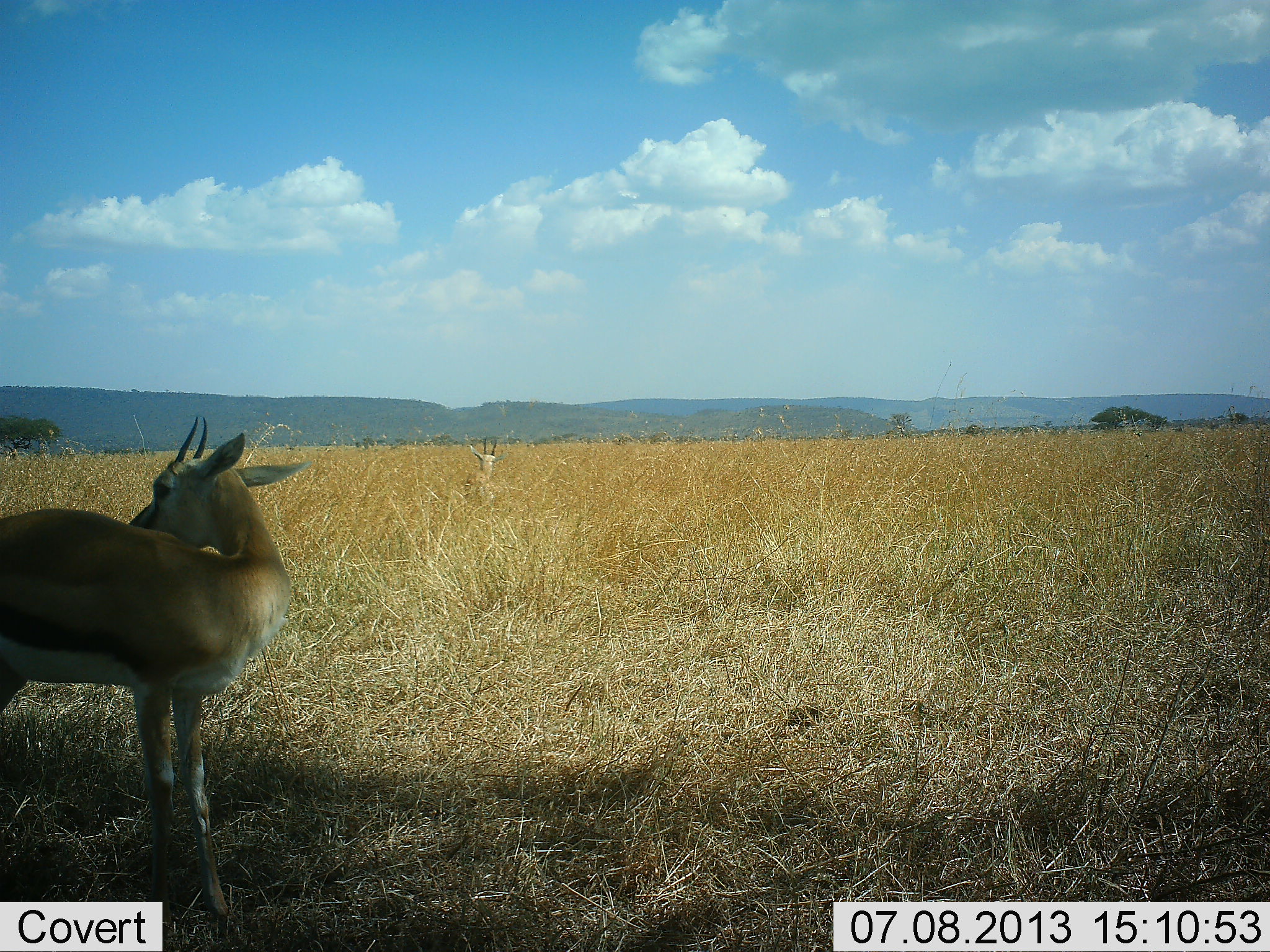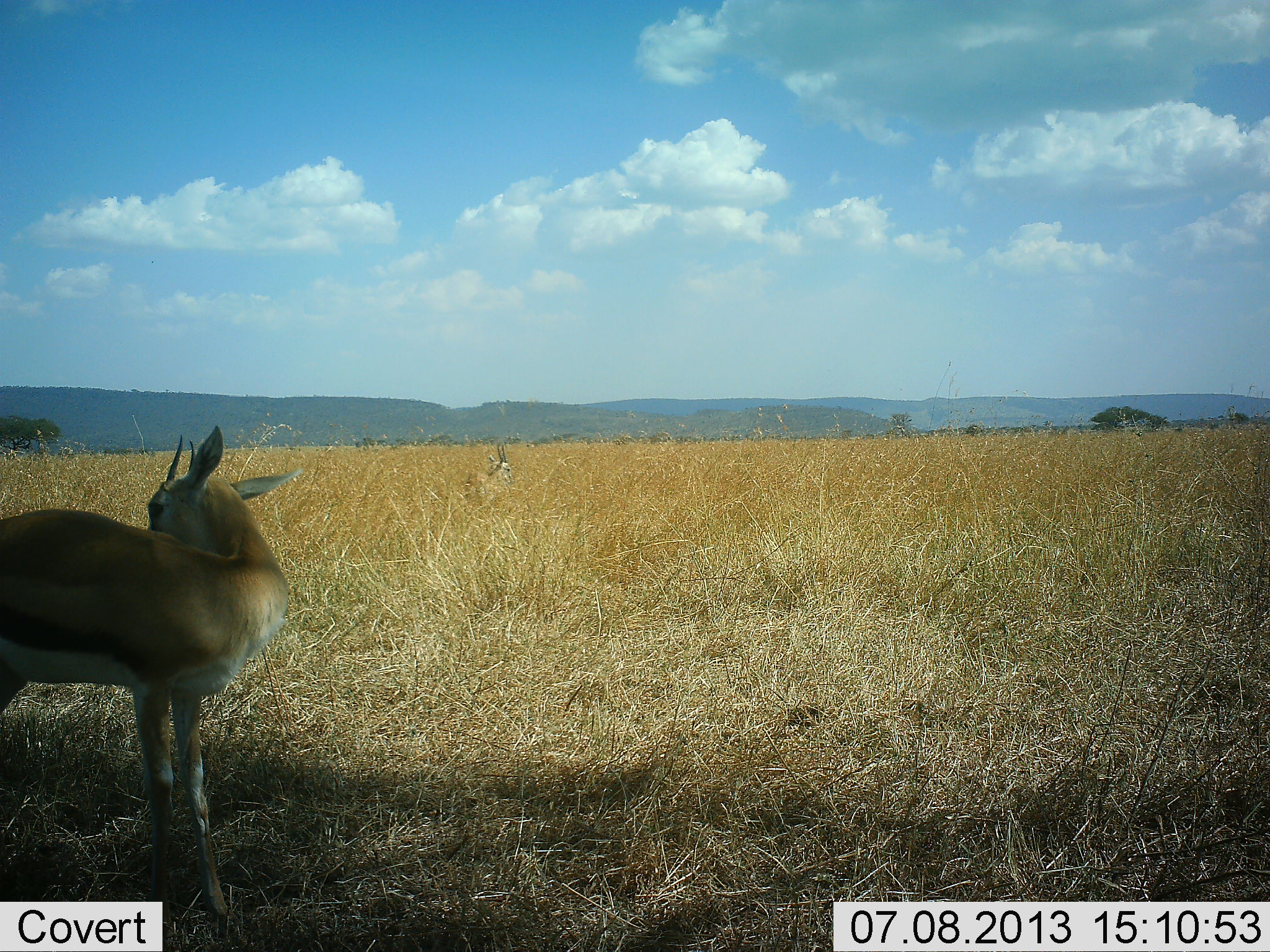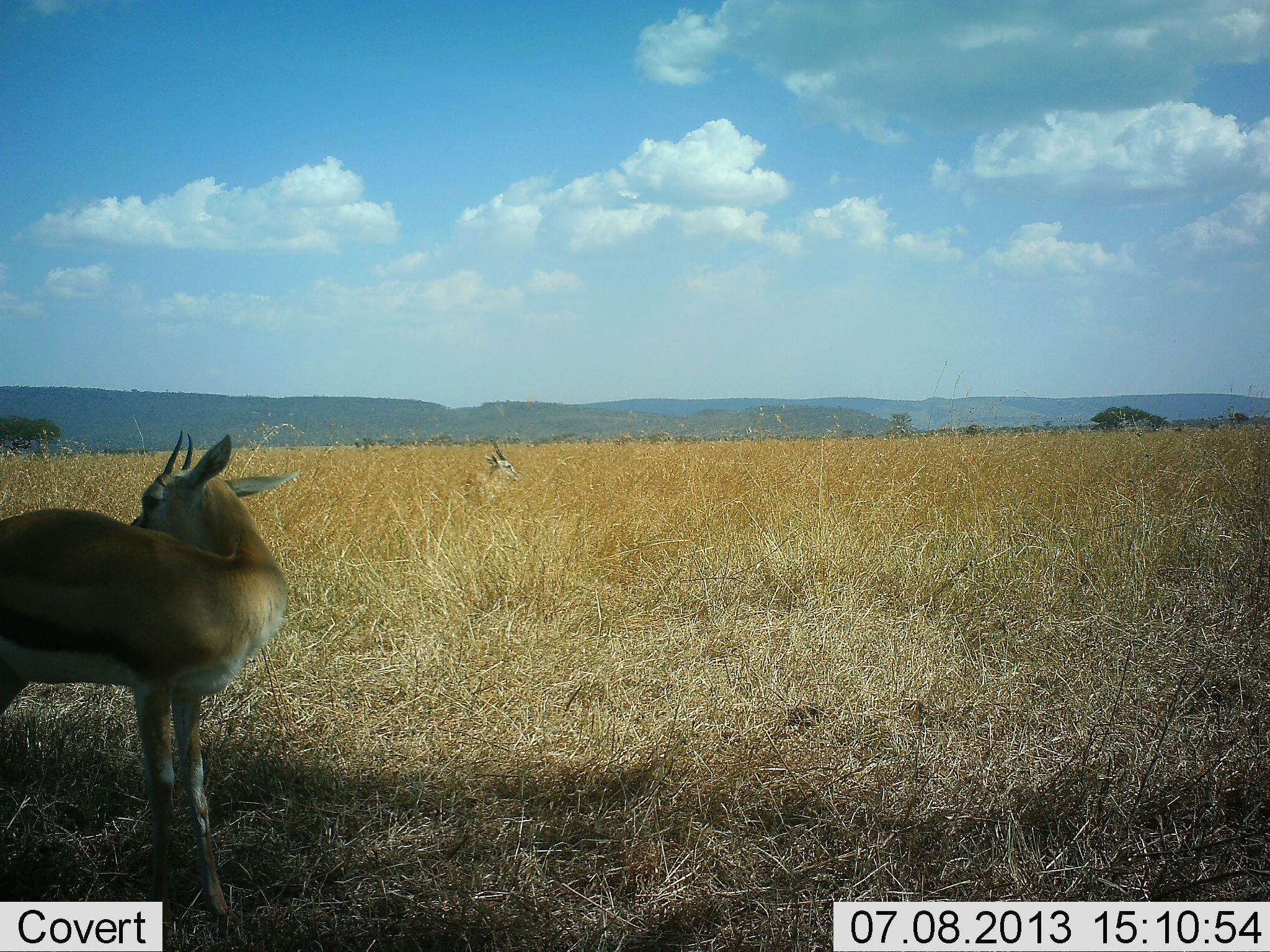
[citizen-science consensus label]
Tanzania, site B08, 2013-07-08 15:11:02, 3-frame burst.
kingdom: Animalia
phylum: Chordata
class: Mammalia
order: Artiodactyla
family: Bovidae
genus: Eudorcas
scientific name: Eudorcas thomsonii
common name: thomson's gazelle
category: gazellethomsons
Gazellethomsons (thomson's gazelle) (Eudorcas thomsonii), count 2. Behavior (volunteer vote fractions): standing 100%, resting 10%, moving 10%, interacting 0%. Young present (vote fraction): 0%. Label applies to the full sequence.